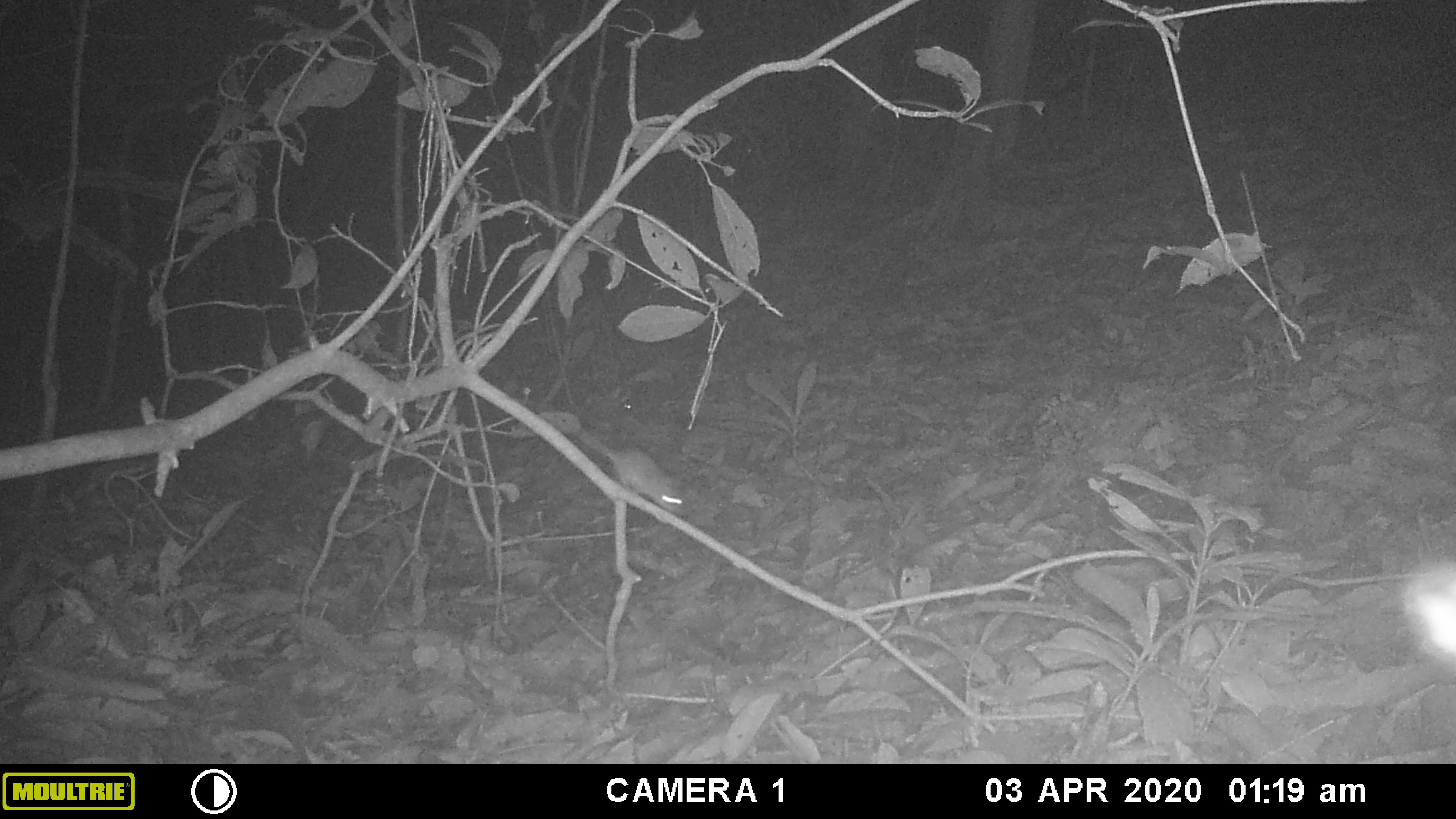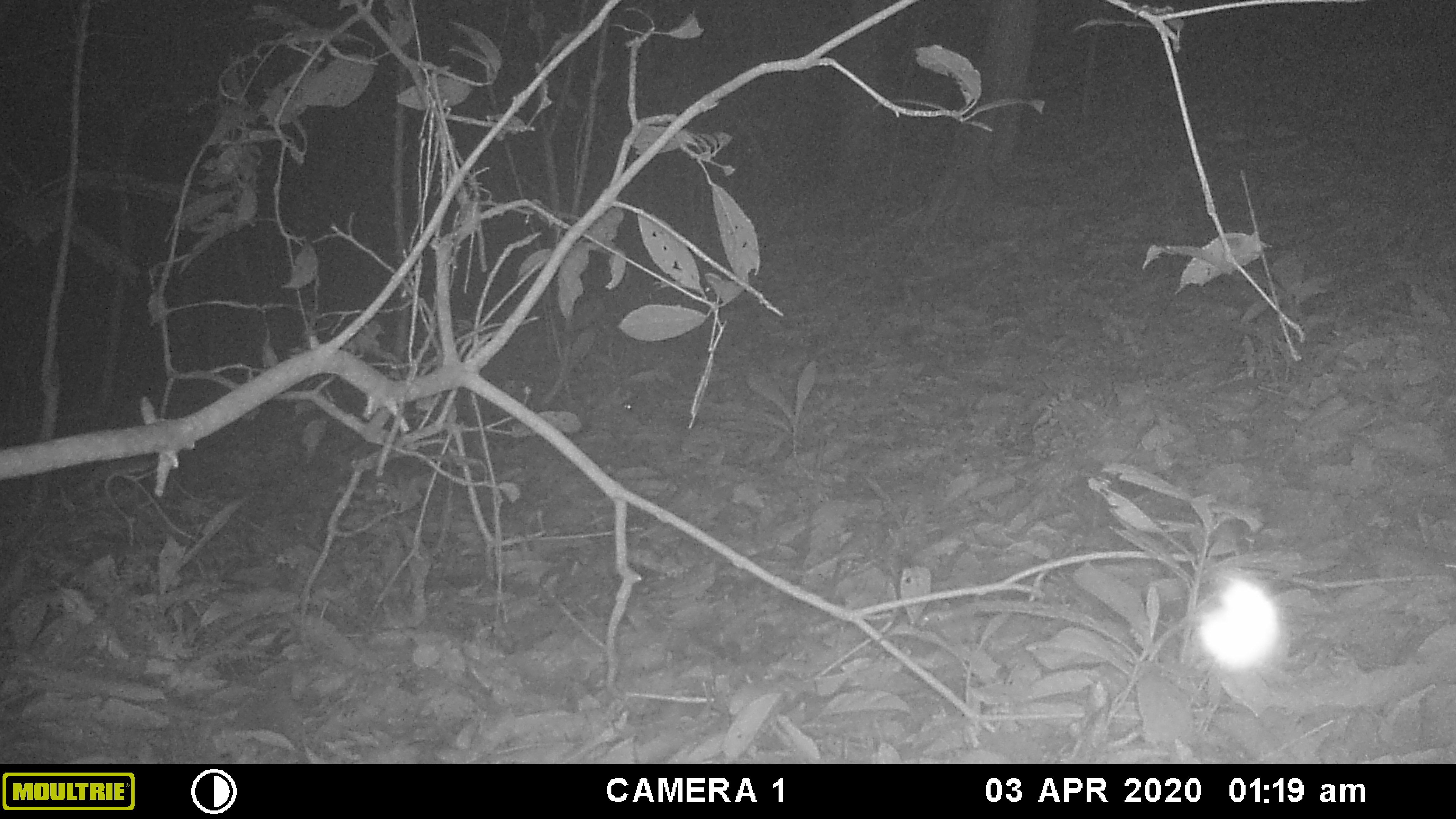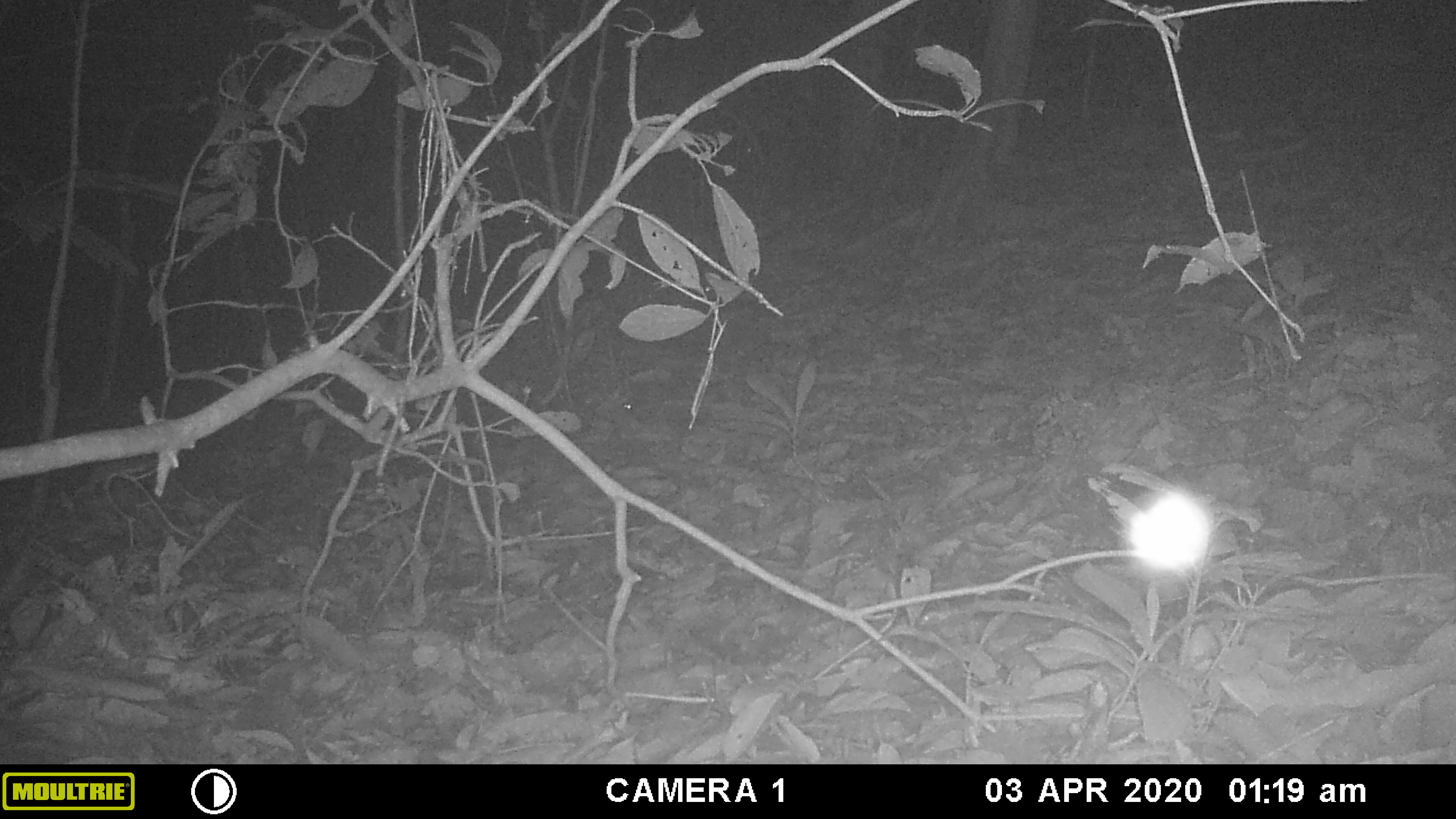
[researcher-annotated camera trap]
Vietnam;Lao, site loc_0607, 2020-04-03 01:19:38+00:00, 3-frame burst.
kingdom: Animalia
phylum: Chordata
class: Mammalia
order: Rodentia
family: Muridae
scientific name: Muridae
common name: old-world mice and rats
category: unidentified murid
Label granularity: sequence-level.